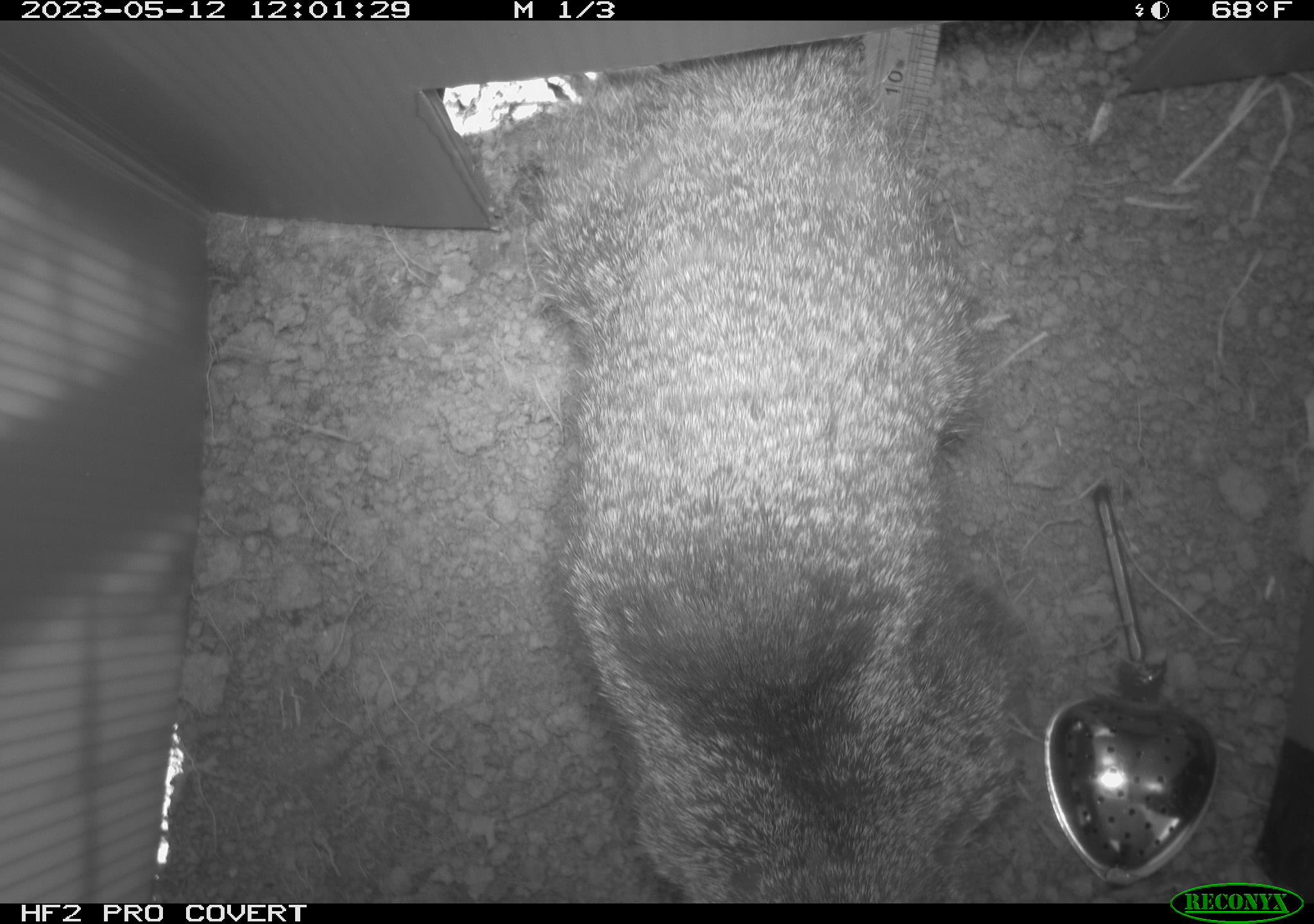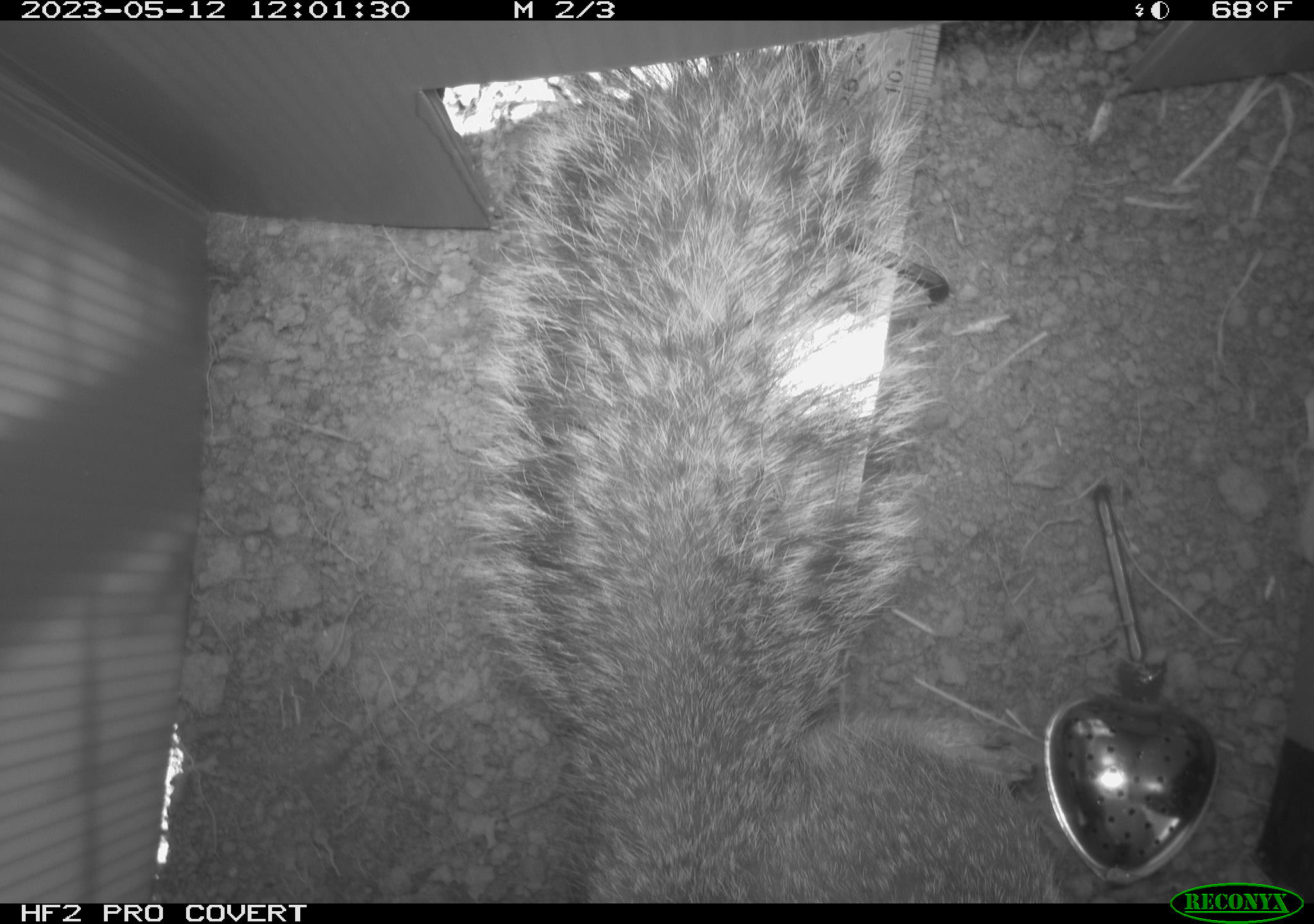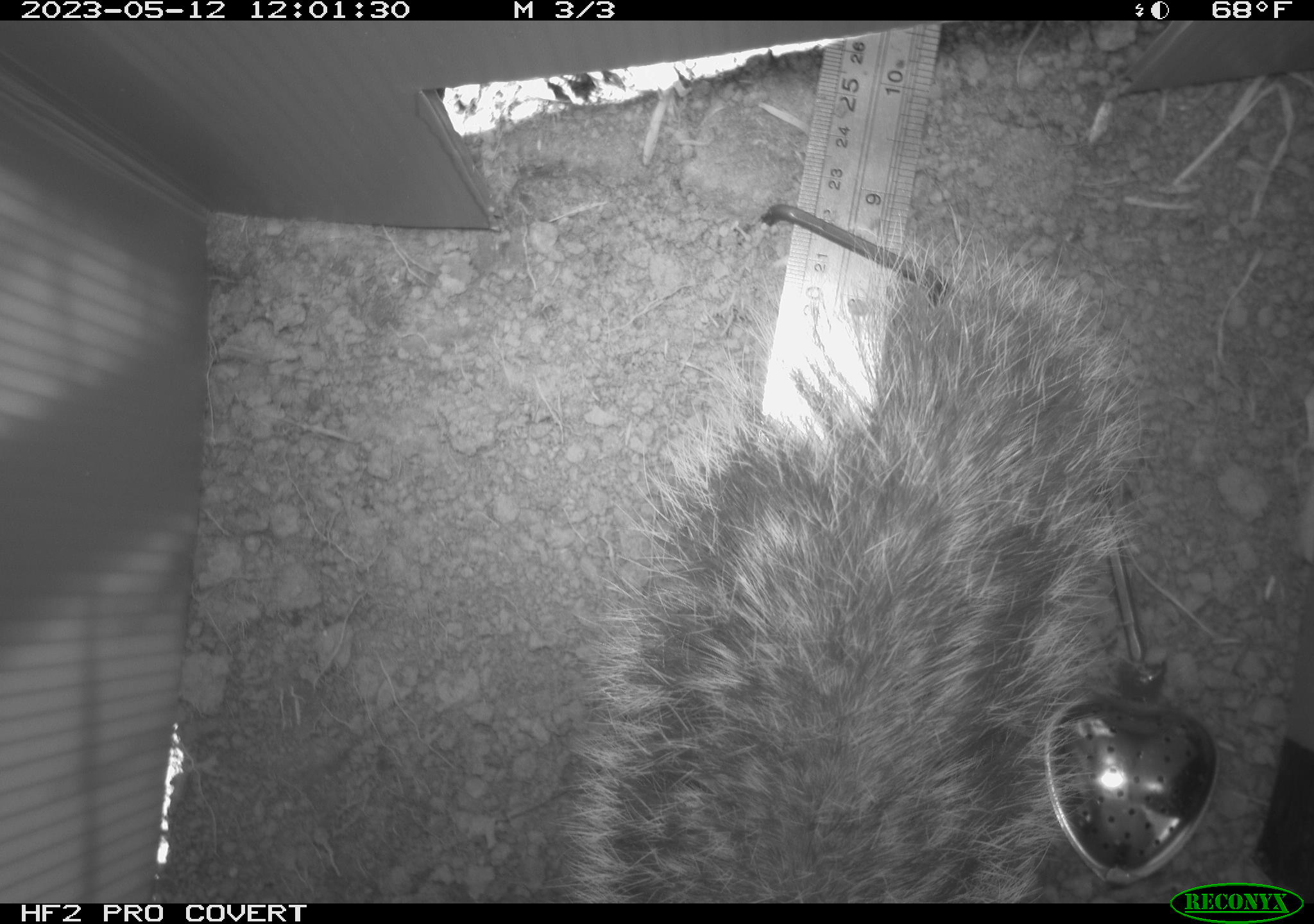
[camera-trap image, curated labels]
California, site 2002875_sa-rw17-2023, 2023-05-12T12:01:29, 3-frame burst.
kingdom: Animalia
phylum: Chordata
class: Mammalia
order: Rodentia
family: Sciuridae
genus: Otospermophilus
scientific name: Otospermophilus beecheyi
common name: california ground squirrel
California ground squirrel (Otospermophilus beecheyi).